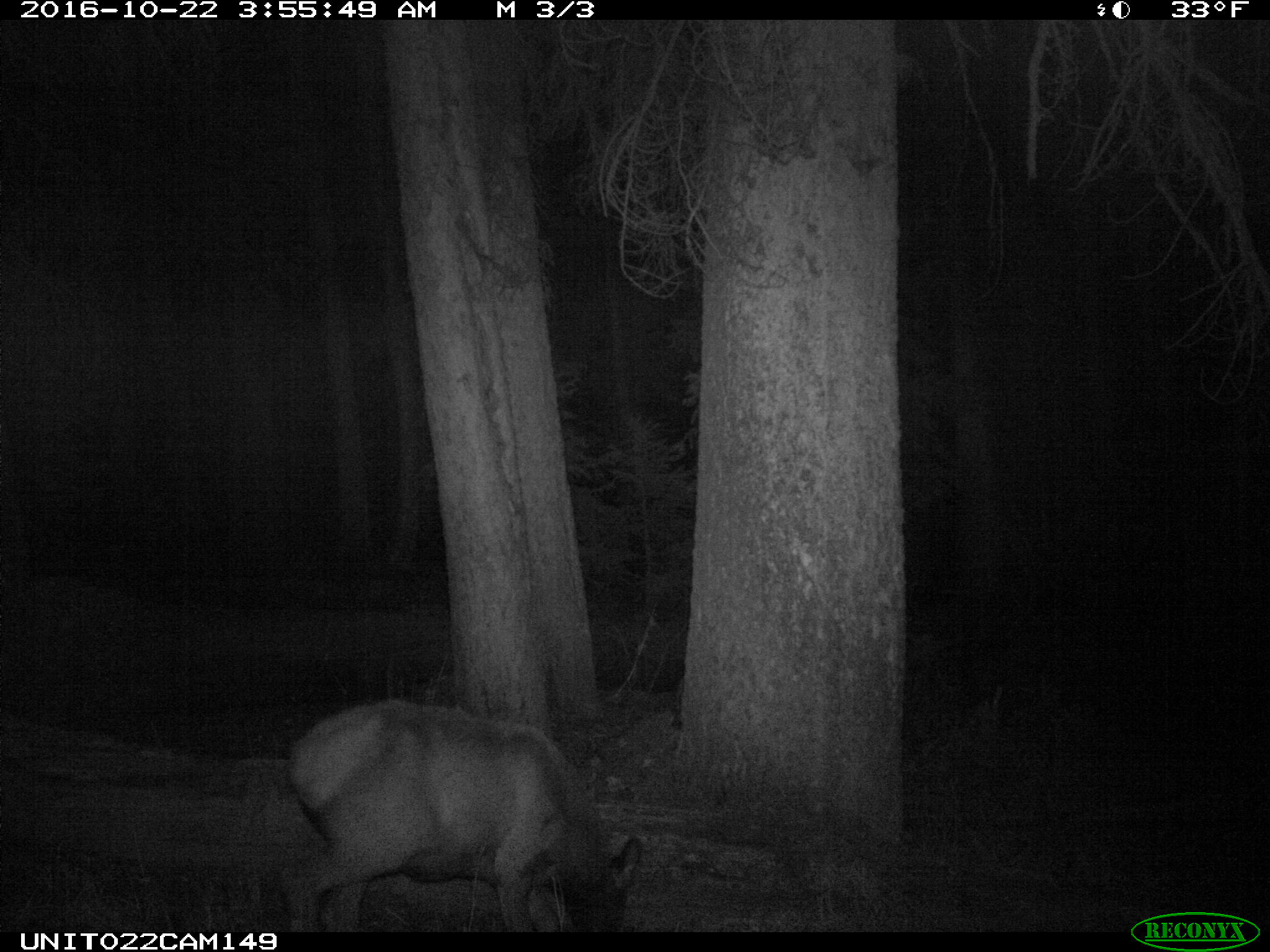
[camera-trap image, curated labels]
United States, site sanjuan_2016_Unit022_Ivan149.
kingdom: Animalia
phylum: Chordata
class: Mammalia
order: Artiodactyla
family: Cervidae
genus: Cervus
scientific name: Cervus elaphus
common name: red deer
Cervus elaphus (red deer).